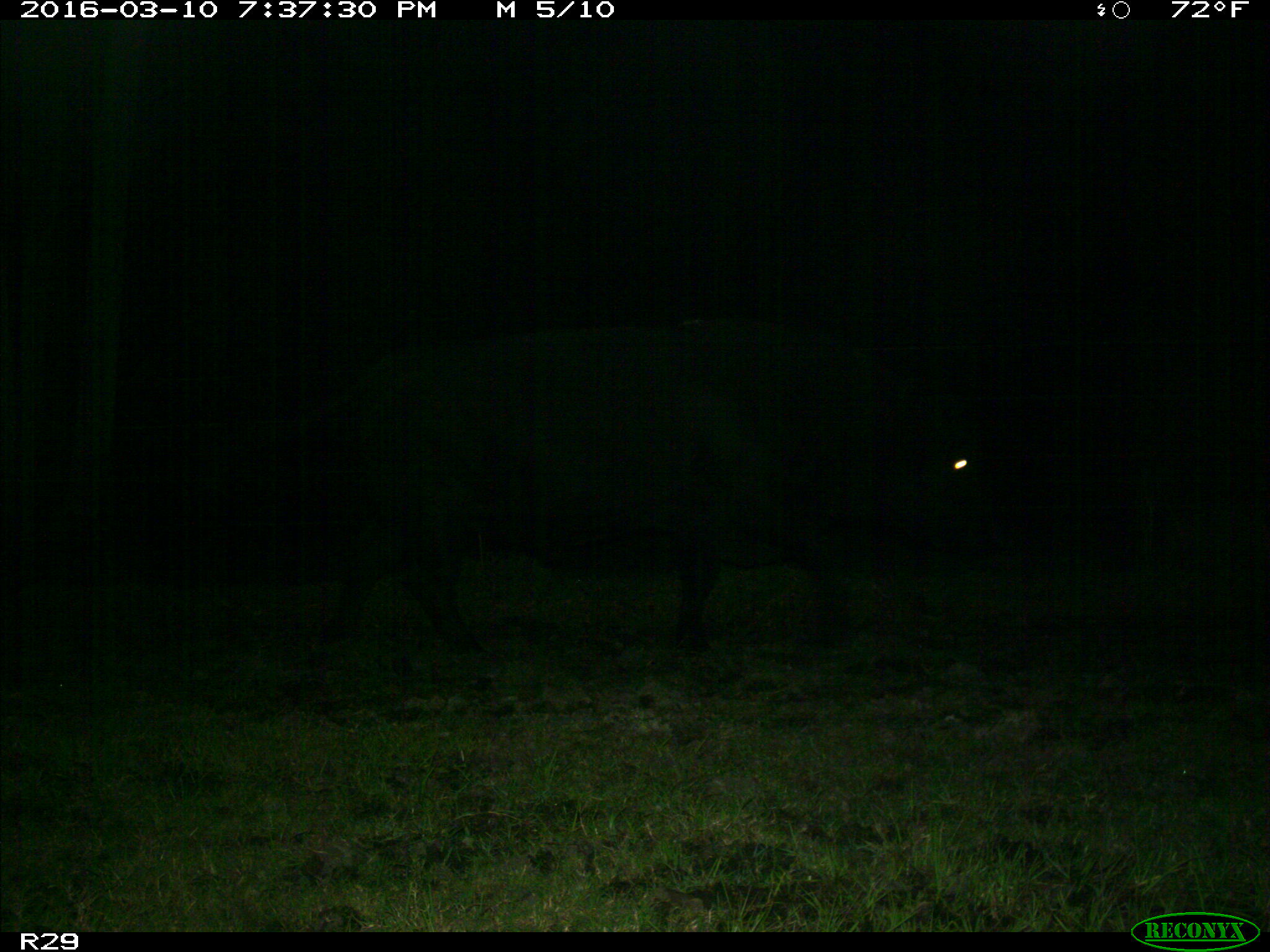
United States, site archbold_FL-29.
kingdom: Animalia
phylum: Chordata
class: Mammalia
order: Artiodactyla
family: Bovidae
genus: Bos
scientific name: Bos taurus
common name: domestic cow